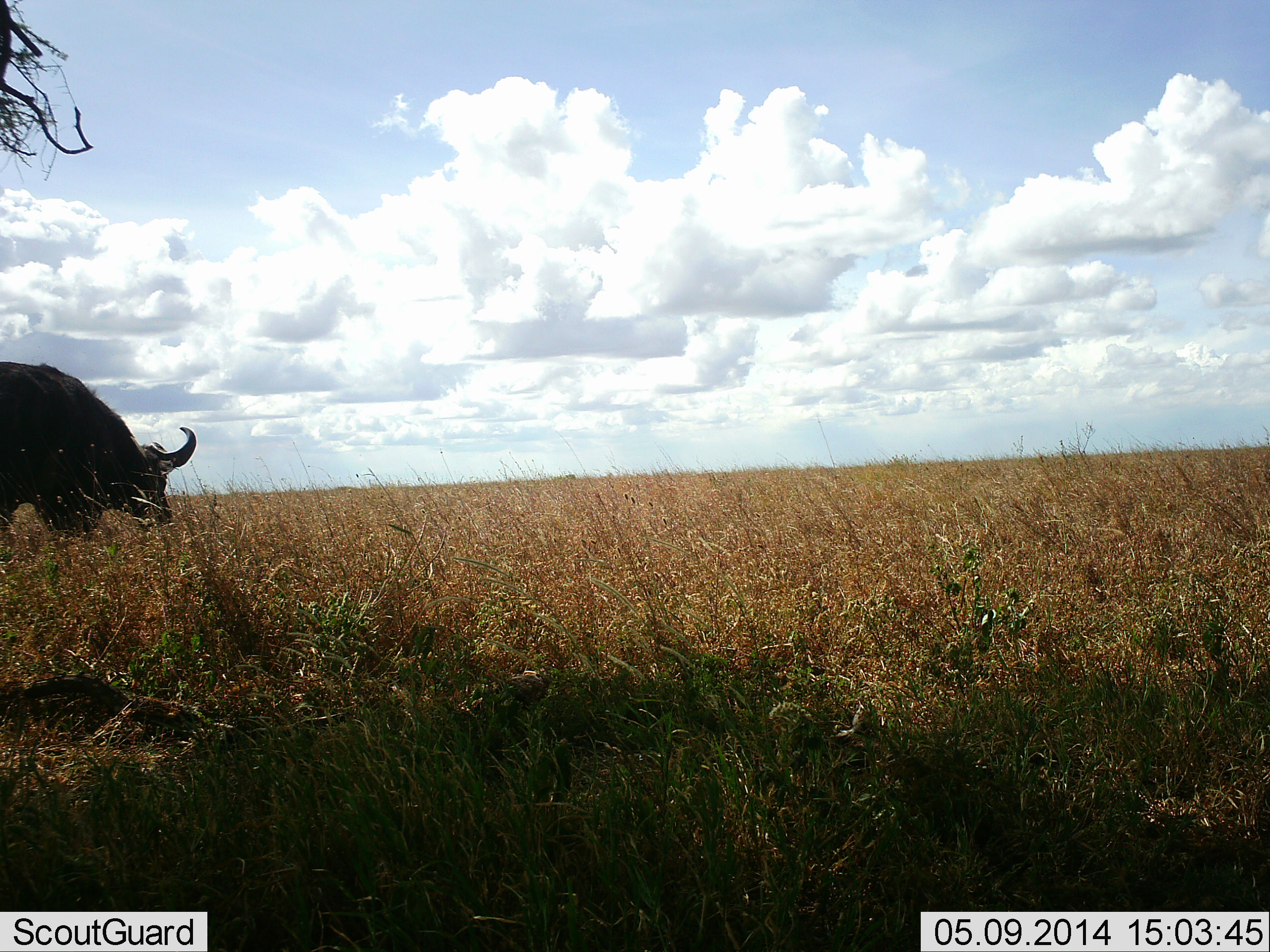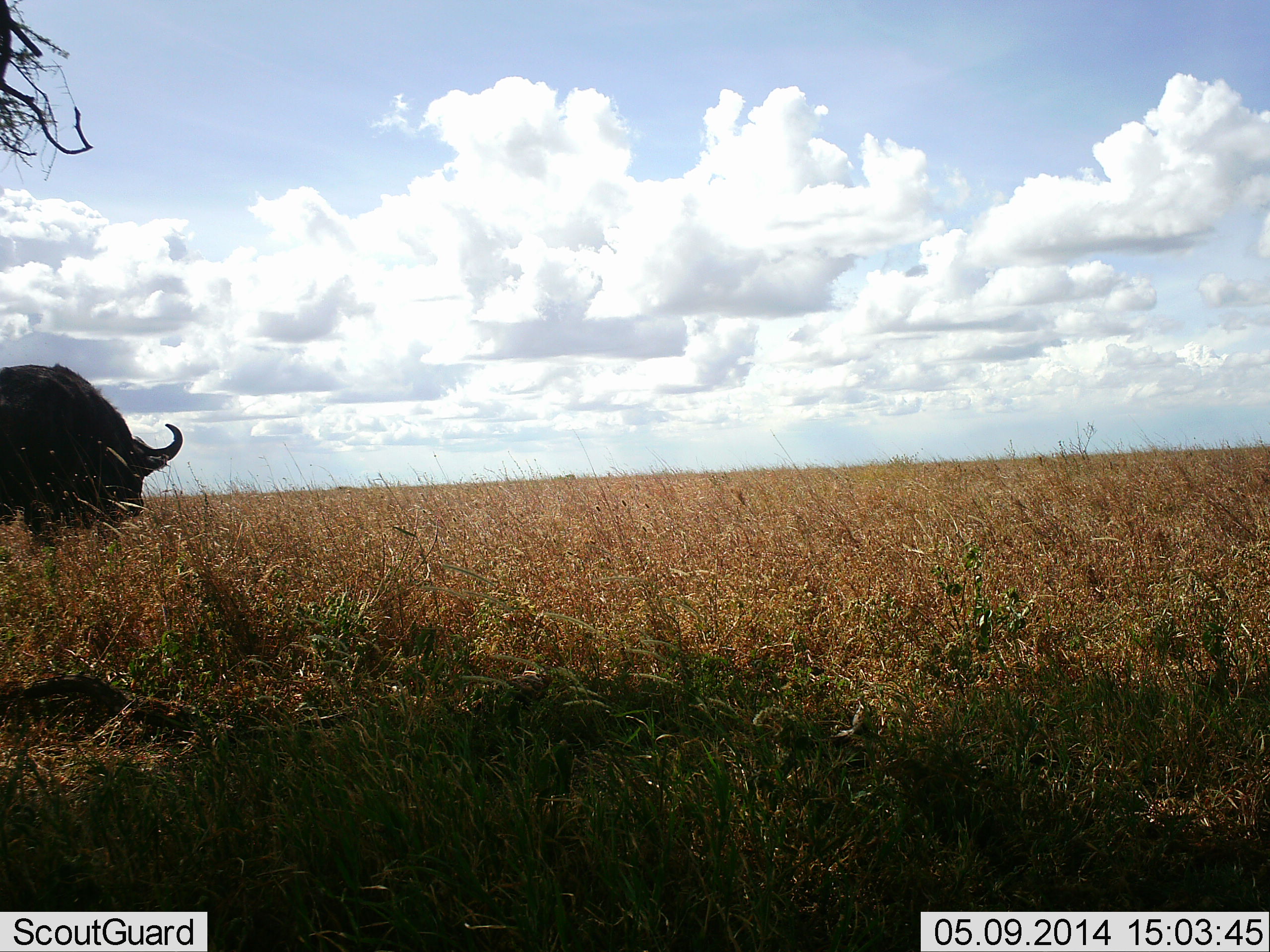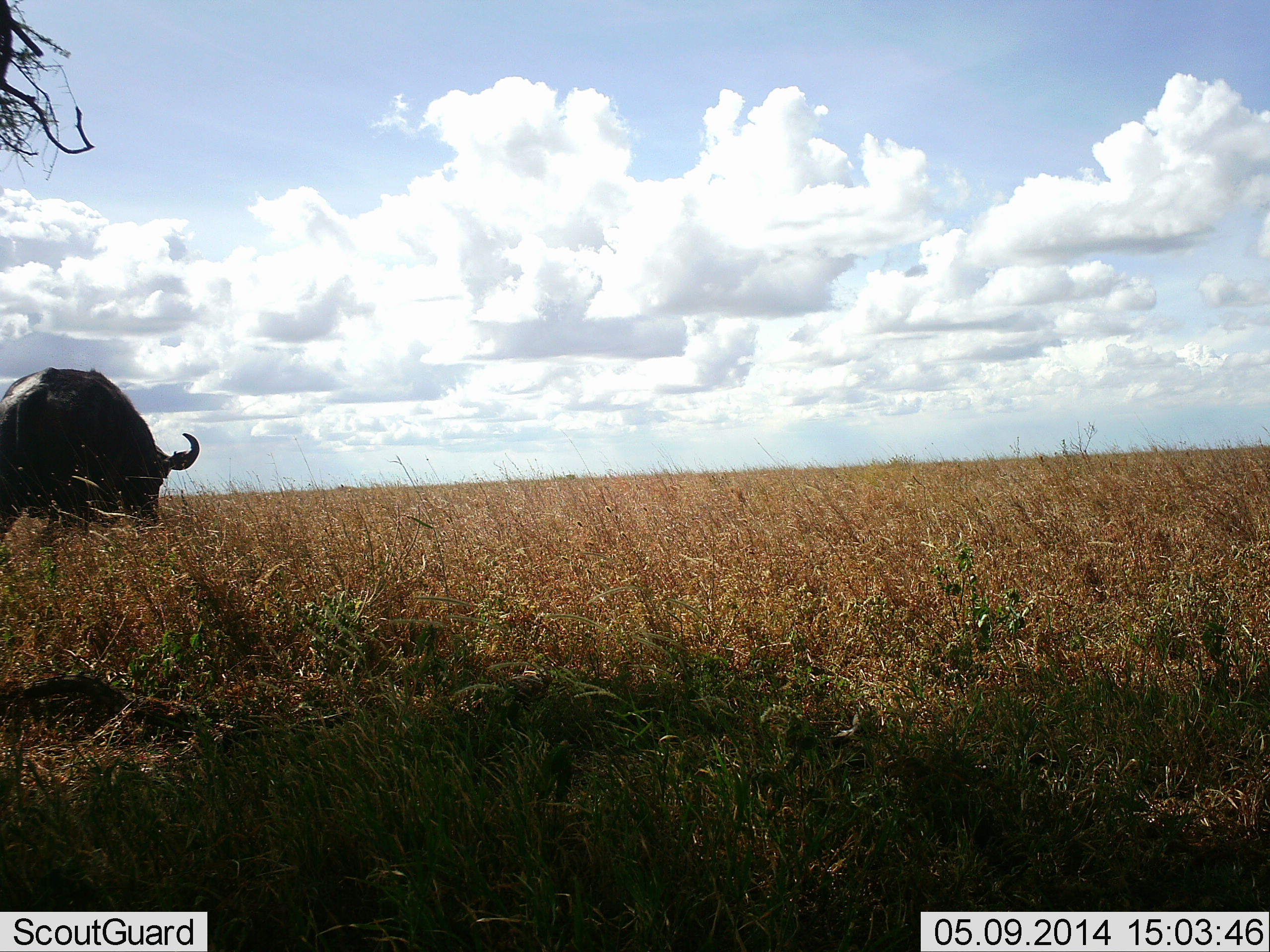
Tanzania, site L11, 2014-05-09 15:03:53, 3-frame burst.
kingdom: Animalia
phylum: Chordata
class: Mammalia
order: Artiodactyla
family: Bovidae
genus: Syncerus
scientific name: Syncerus caffer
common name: cape buffalo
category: buffalo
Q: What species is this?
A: Buffalo (cape buffalo) (Syncerus caffer).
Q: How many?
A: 1.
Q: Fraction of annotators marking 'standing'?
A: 40%.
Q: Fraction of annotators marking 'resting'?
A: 0%.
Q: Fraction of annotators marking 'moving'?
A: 30%.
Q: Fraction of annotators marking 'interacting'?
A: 0%.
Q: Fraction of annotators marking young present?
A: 0%.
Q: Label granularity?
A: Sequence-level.